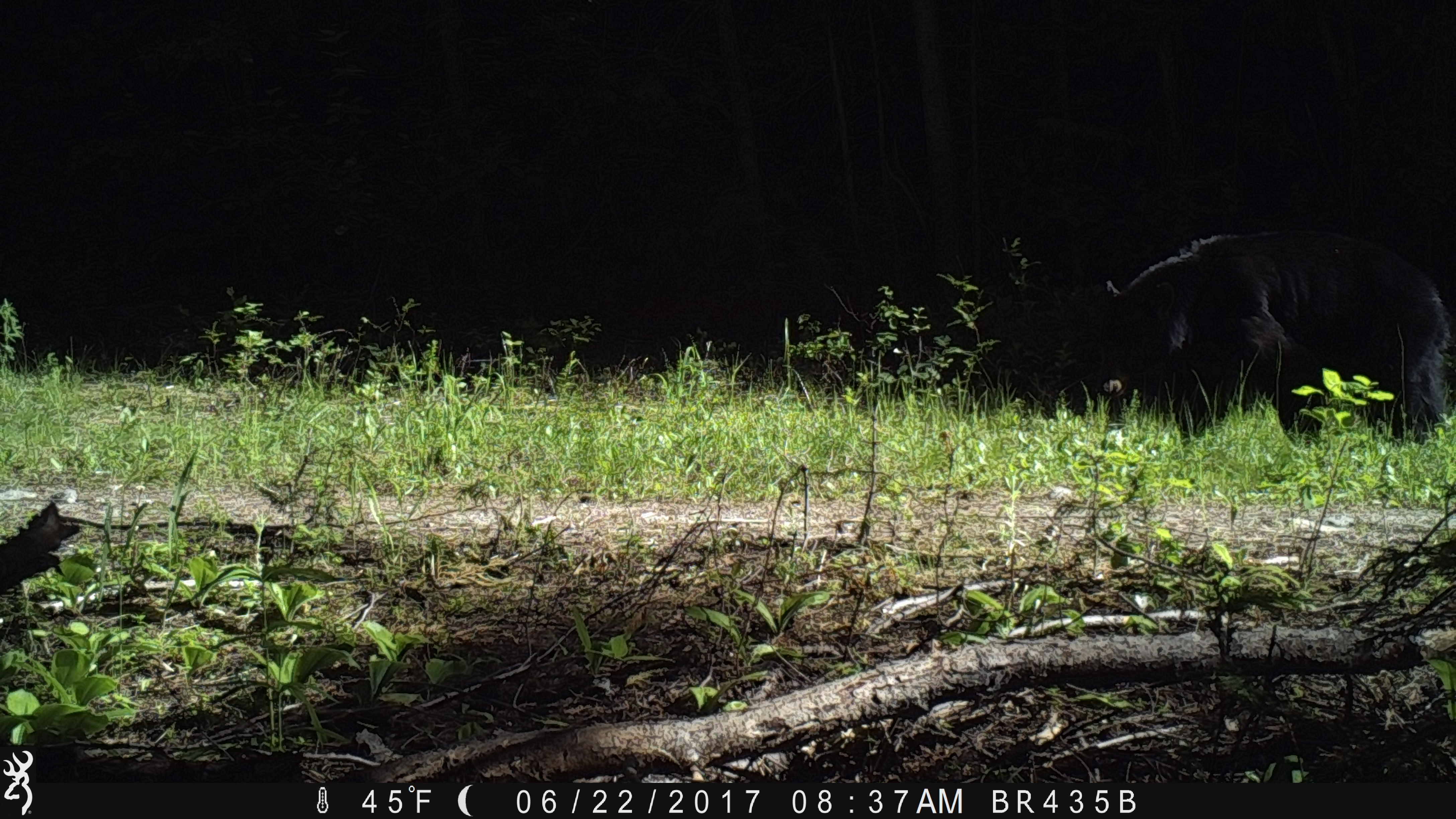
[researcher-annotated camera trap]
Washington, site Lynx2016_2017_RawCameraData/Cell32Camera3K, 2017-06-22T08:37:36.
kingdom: Animalia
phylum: Chordata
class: Mammalia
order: Carnivora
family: Ursidae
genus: Ursus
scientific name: Ursus americanus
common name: american black bear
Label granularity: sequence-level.